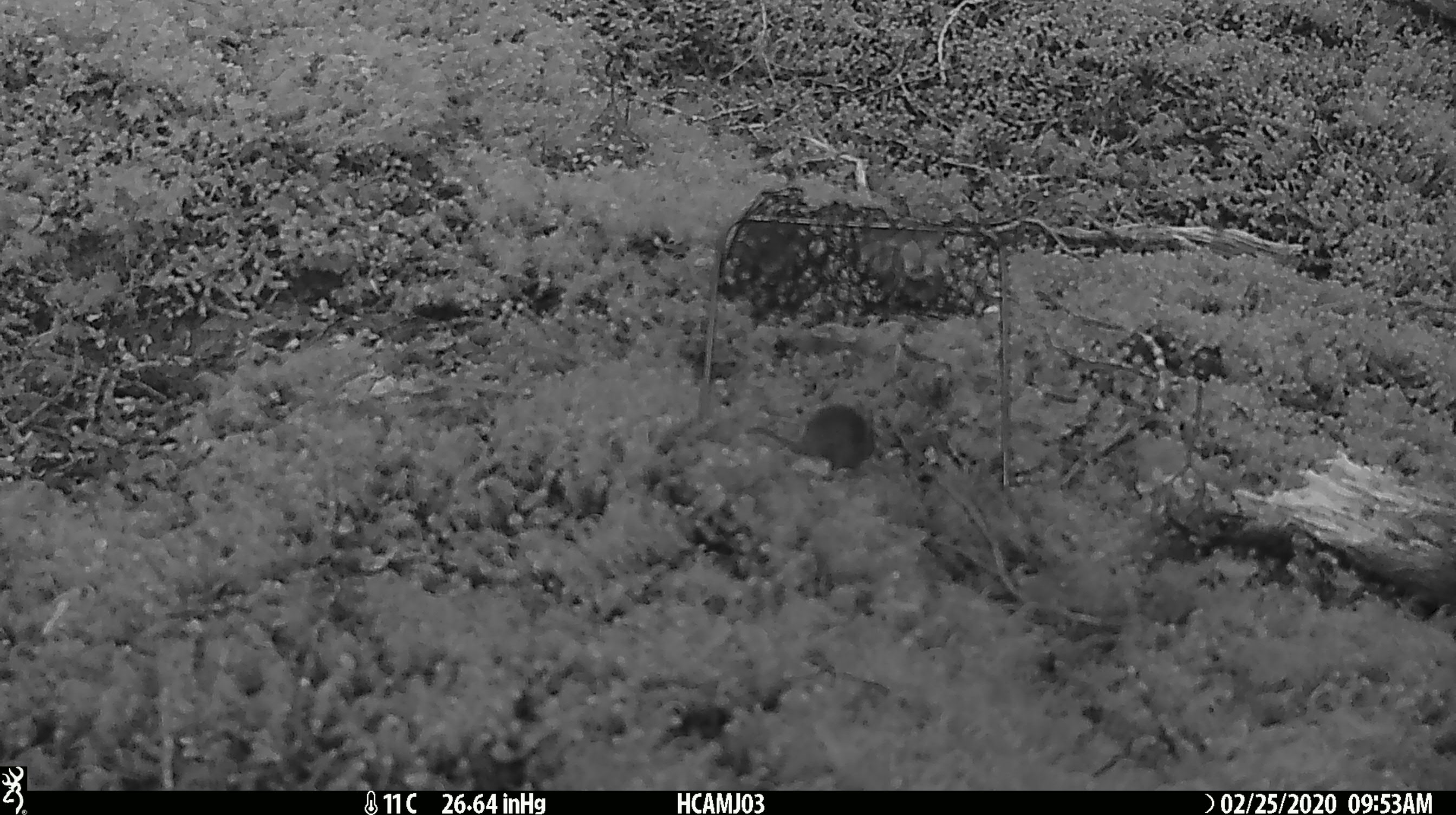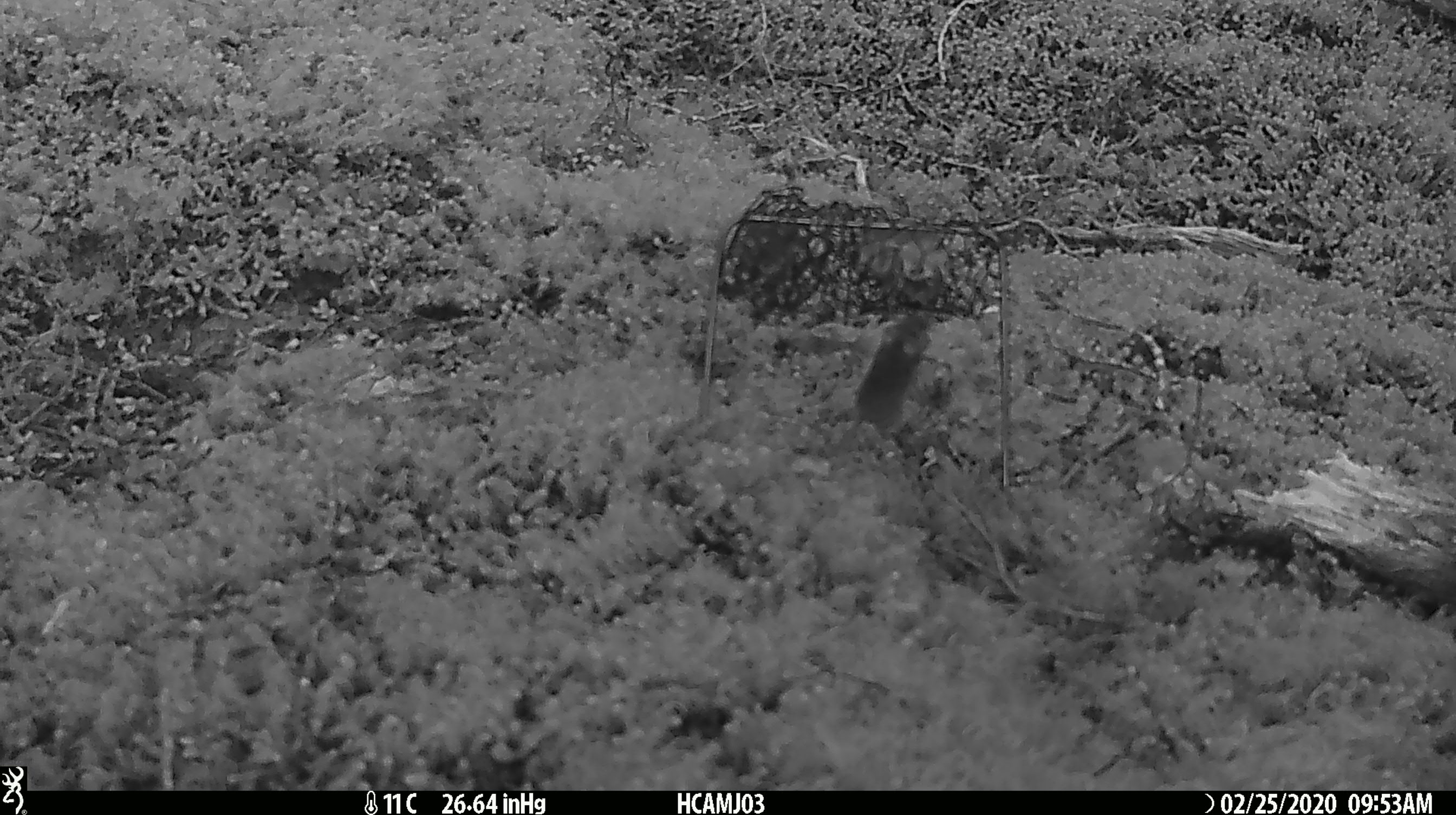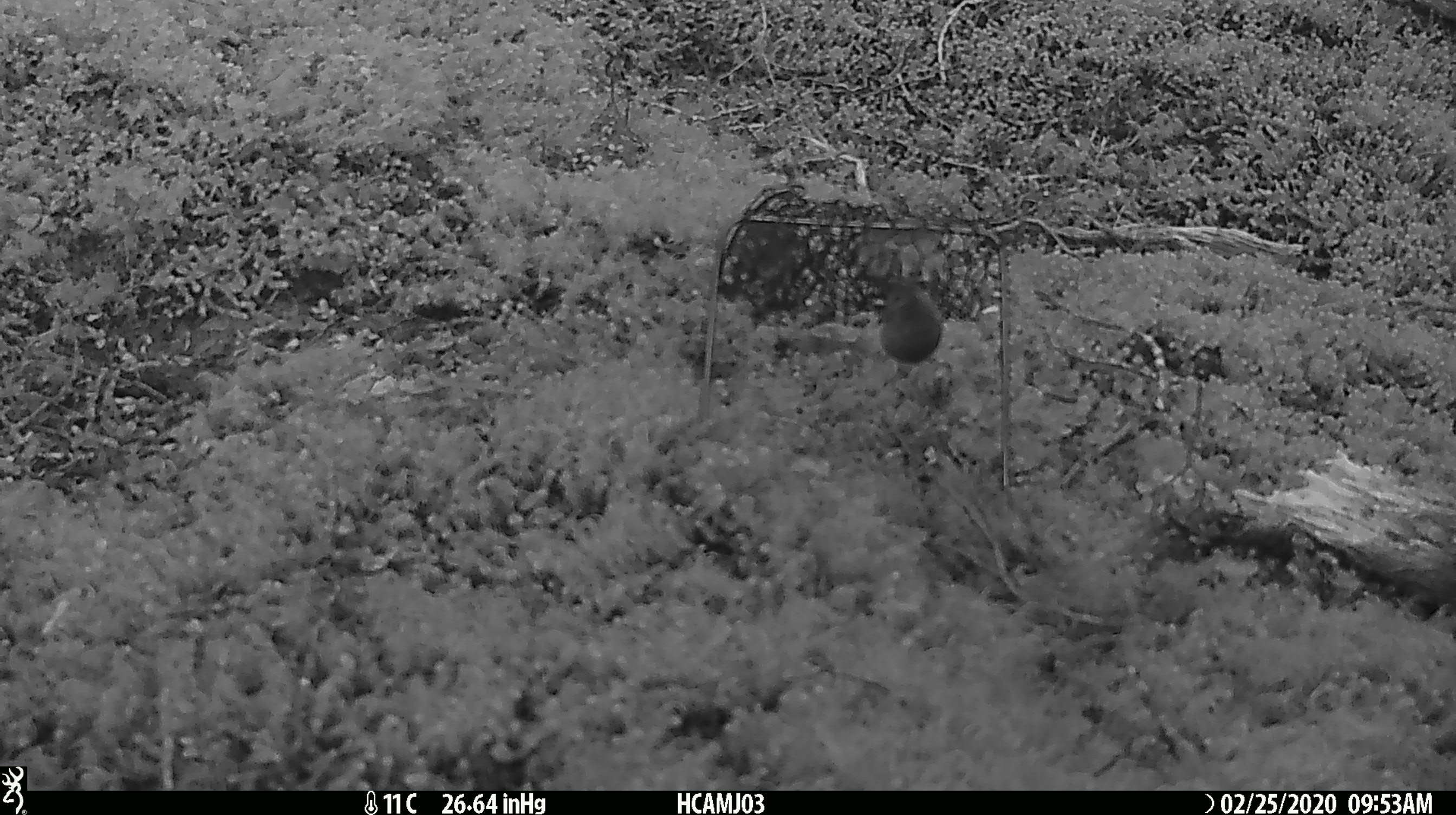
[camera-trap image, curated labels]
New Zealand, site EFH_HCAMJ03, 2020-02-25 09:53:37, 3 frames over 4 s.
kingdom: Animalia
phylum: Chordata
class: Mammalia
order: Rodentia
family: Muridae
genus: Mus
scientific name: Mus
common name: mouse